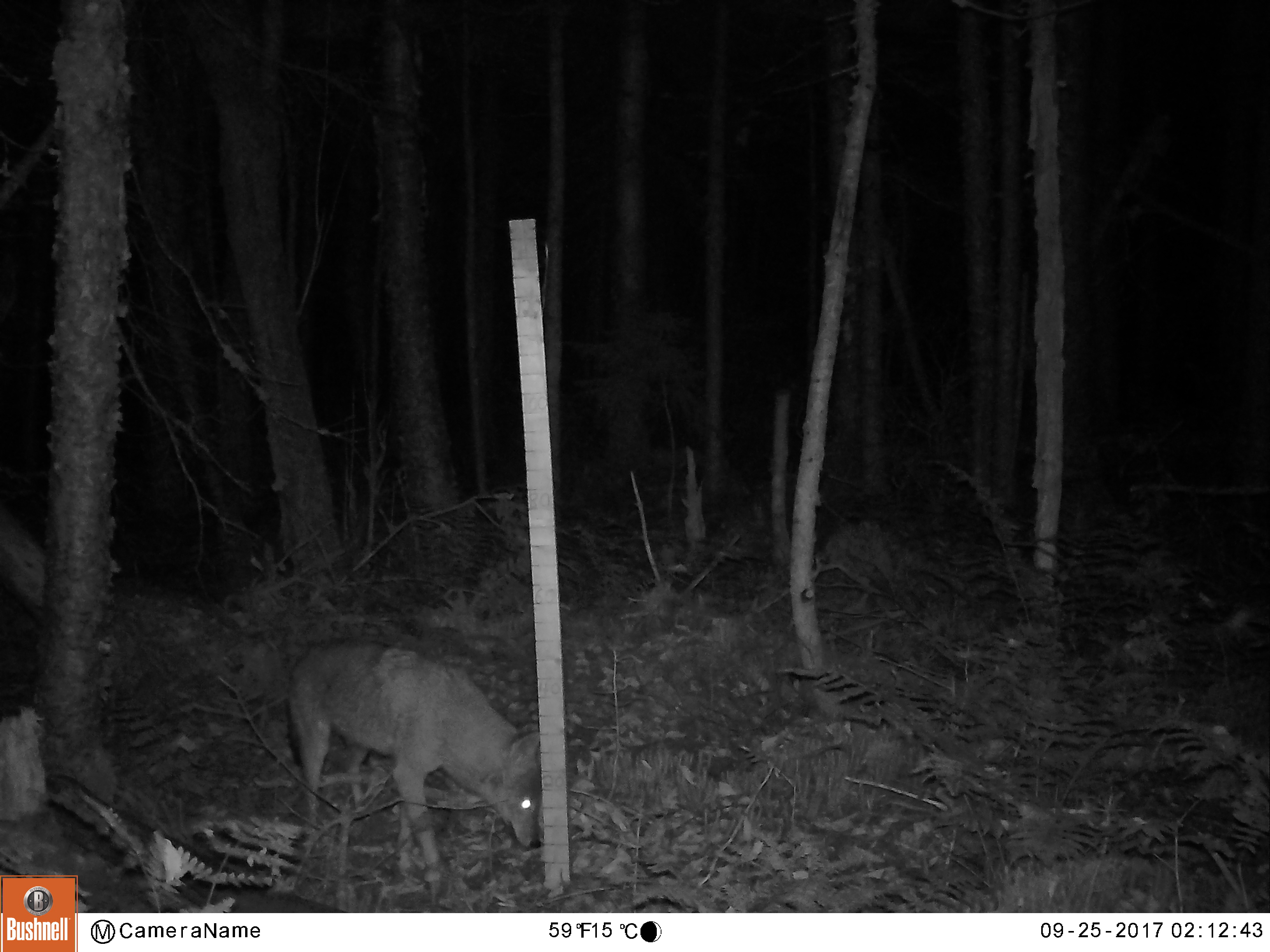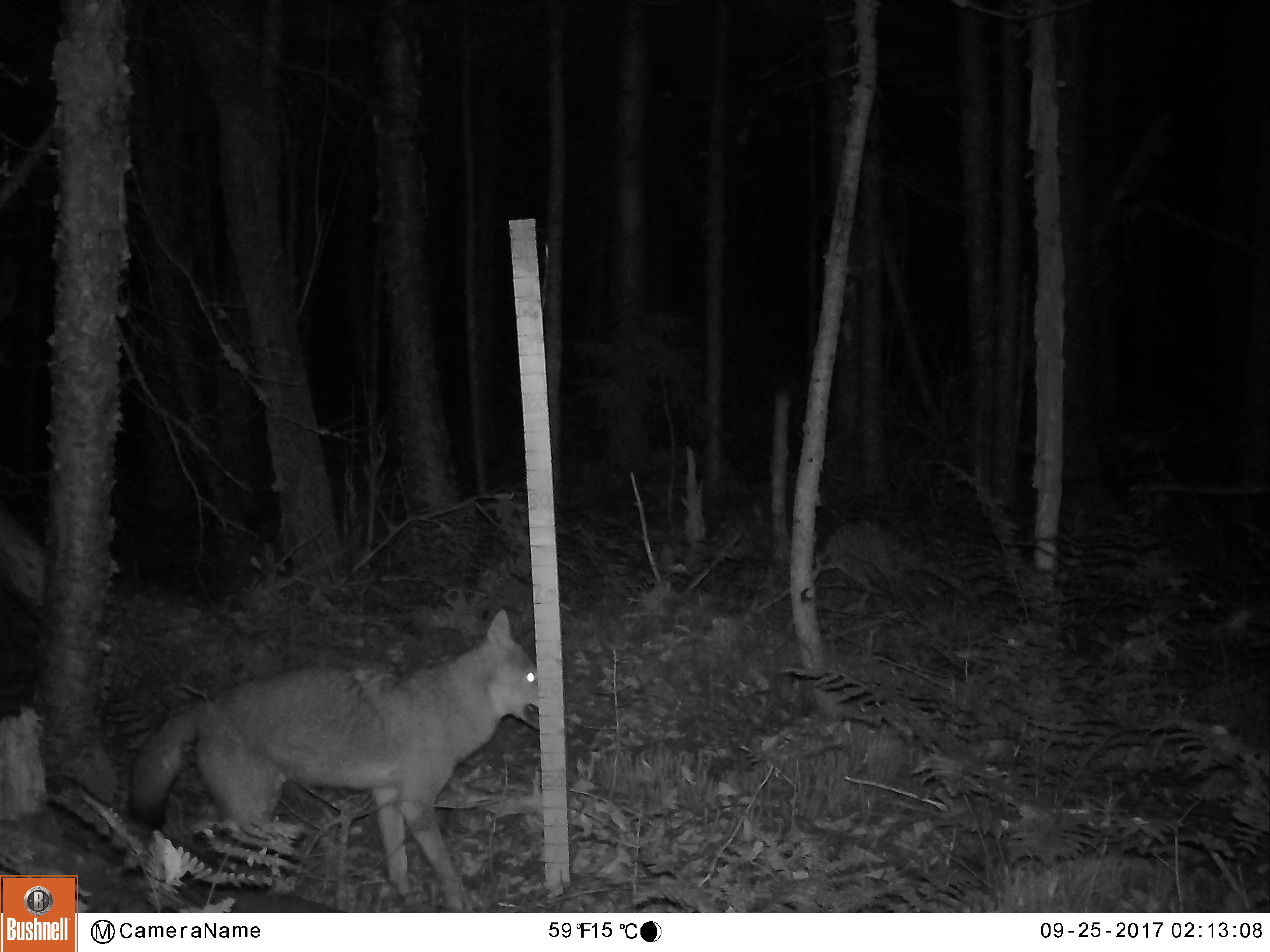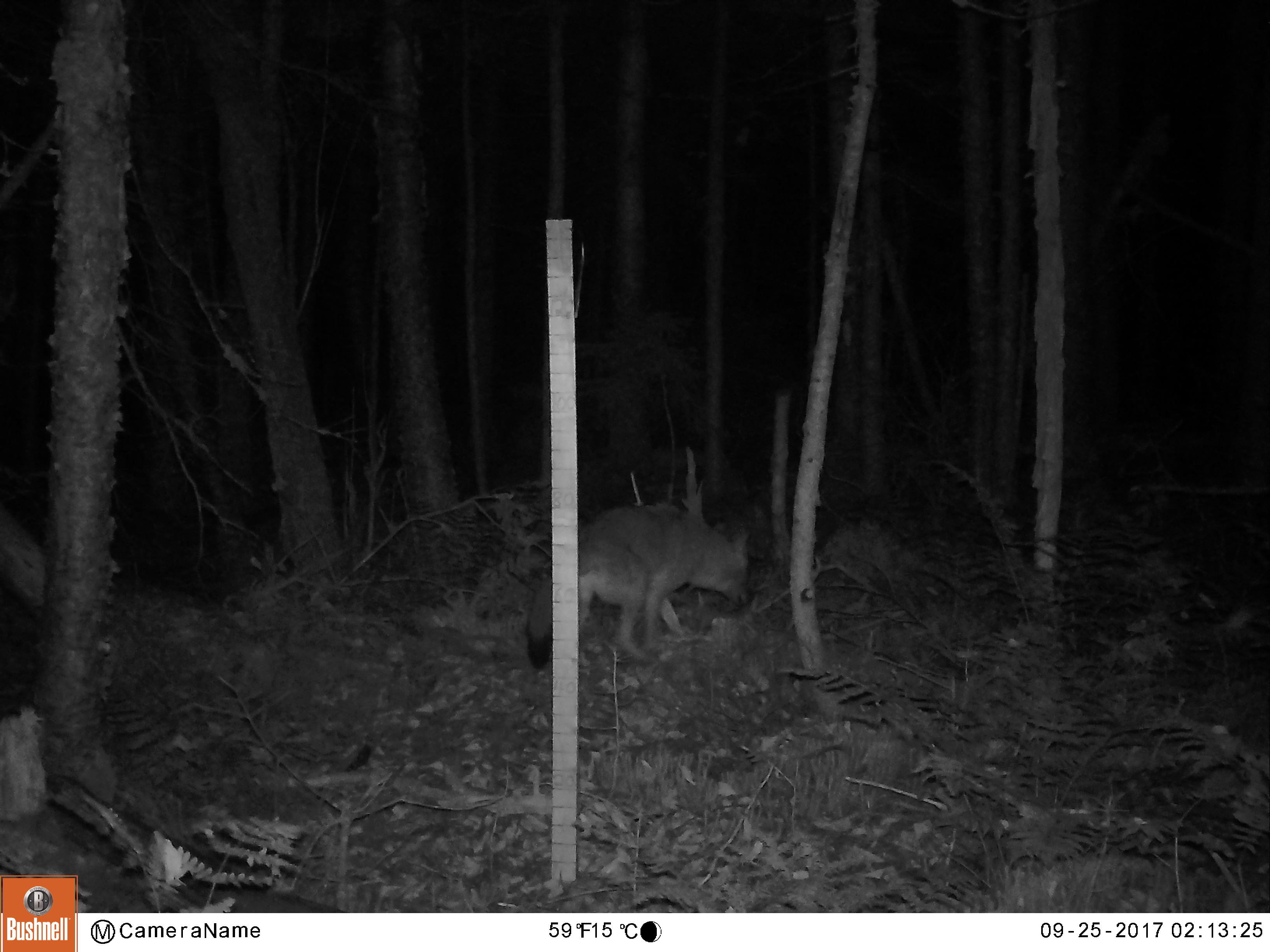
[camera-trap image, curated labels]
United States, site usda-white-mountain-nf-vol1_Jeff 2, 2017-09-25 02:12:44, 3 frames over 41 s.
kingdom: Animalia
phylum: Chordata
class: Mammalia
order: Carnivora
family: Canidae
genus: Canis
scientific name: Canis latrans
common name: coyote